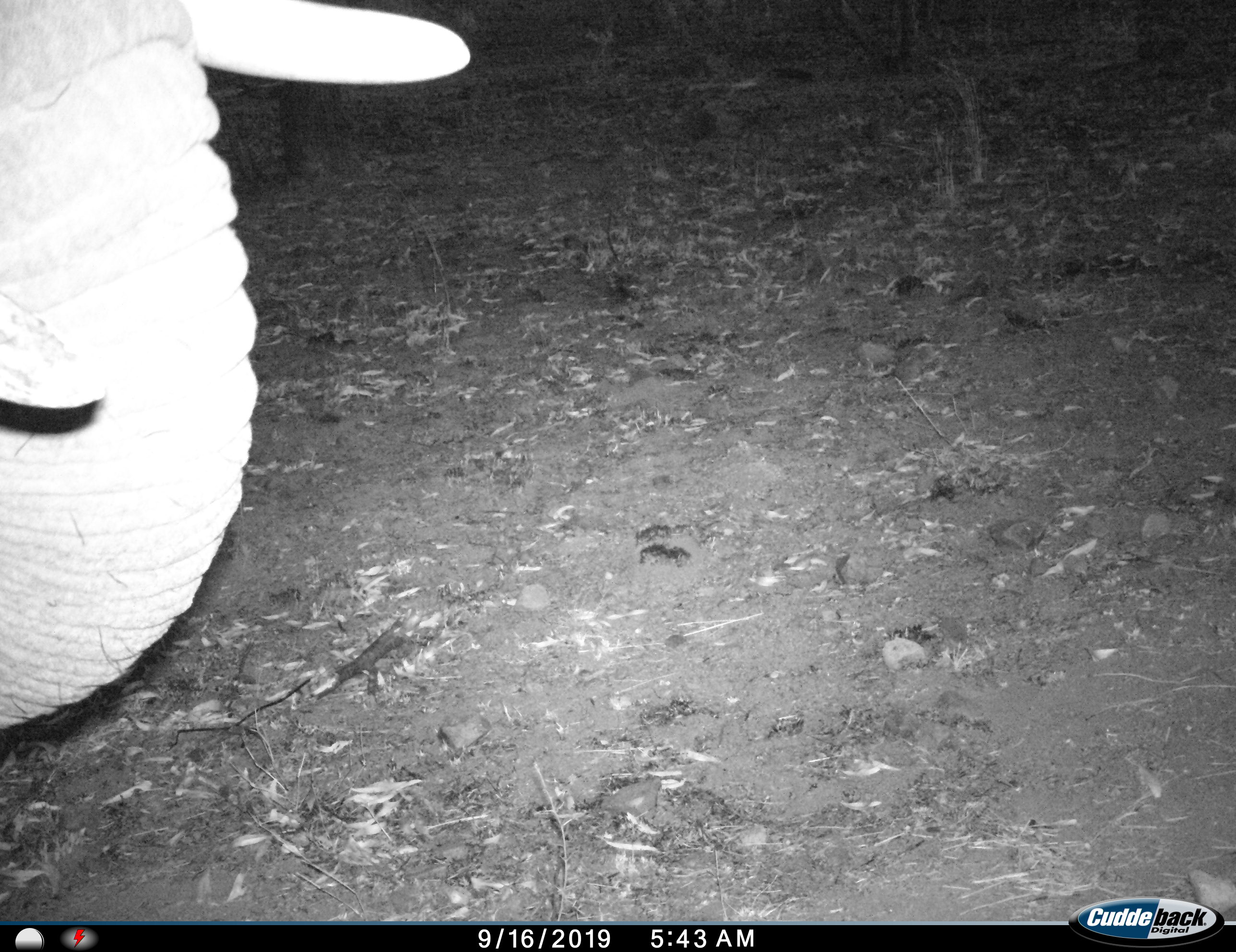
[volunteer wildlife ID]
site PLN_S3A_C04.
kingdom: Animalia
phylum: Chordata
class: Mammalia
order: Proboscidea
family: Elephantidae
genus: Loxodonta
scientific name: Loxodonta africana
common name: african bush elephant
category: elephant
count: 1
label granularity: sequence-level